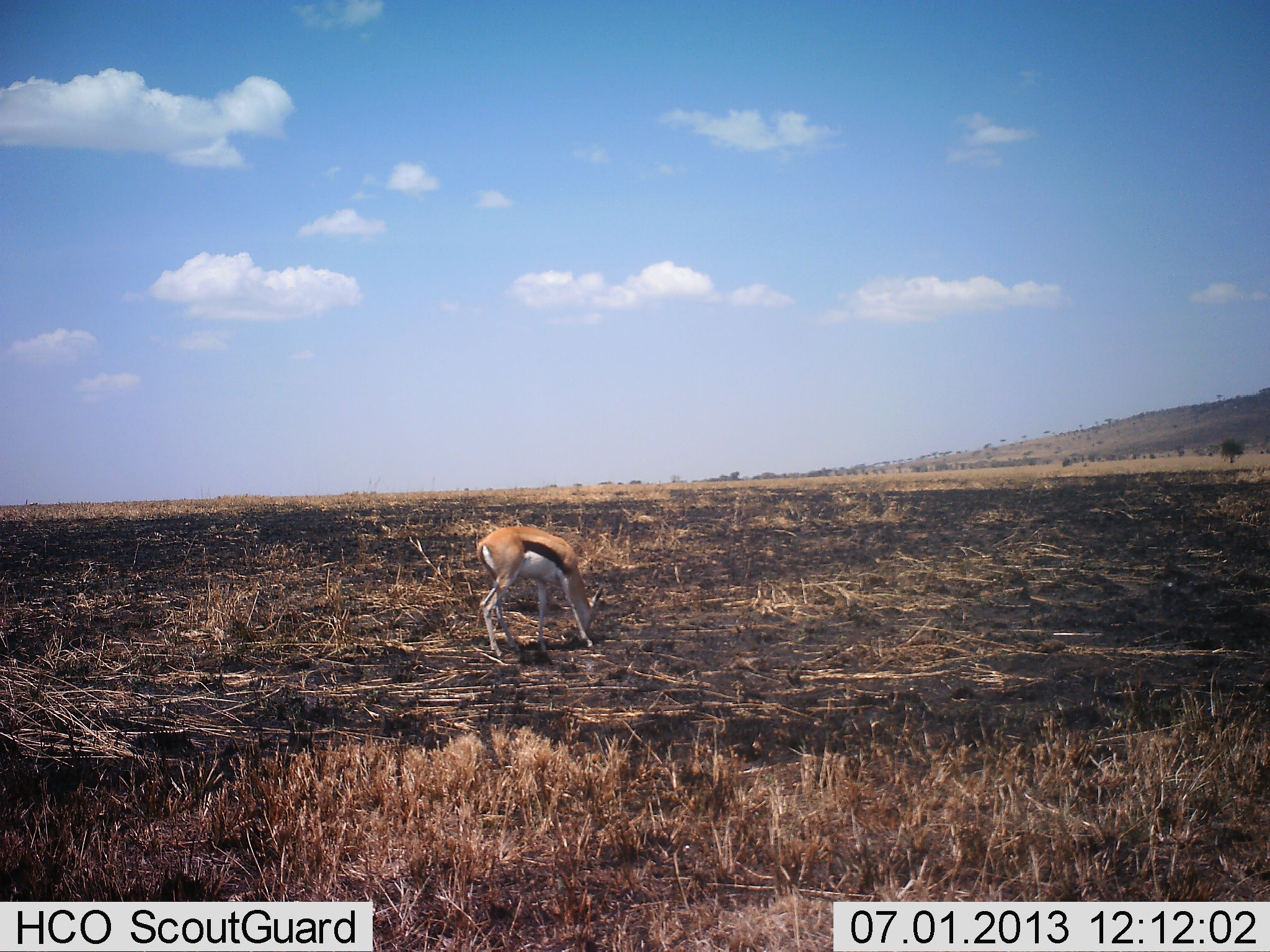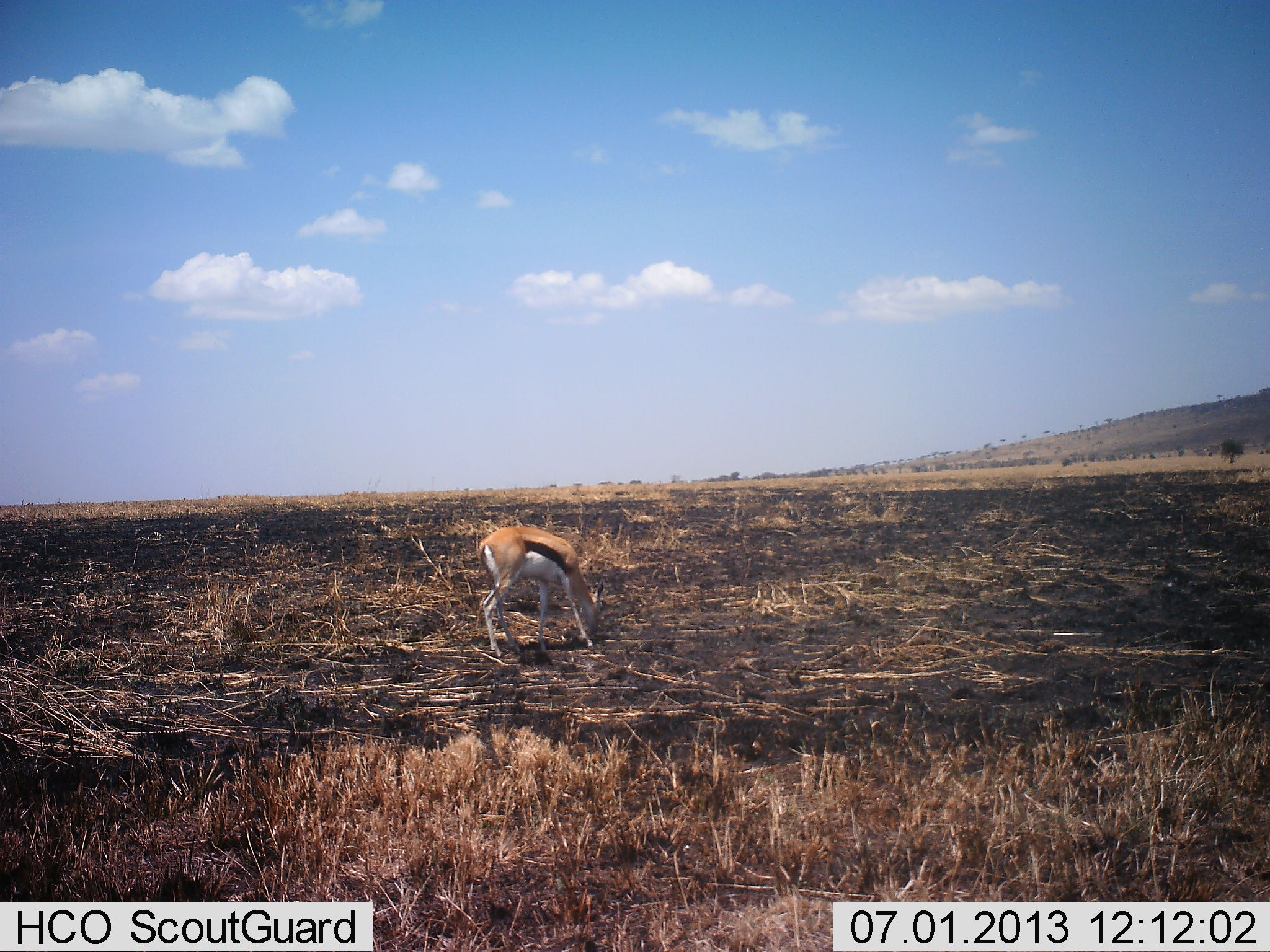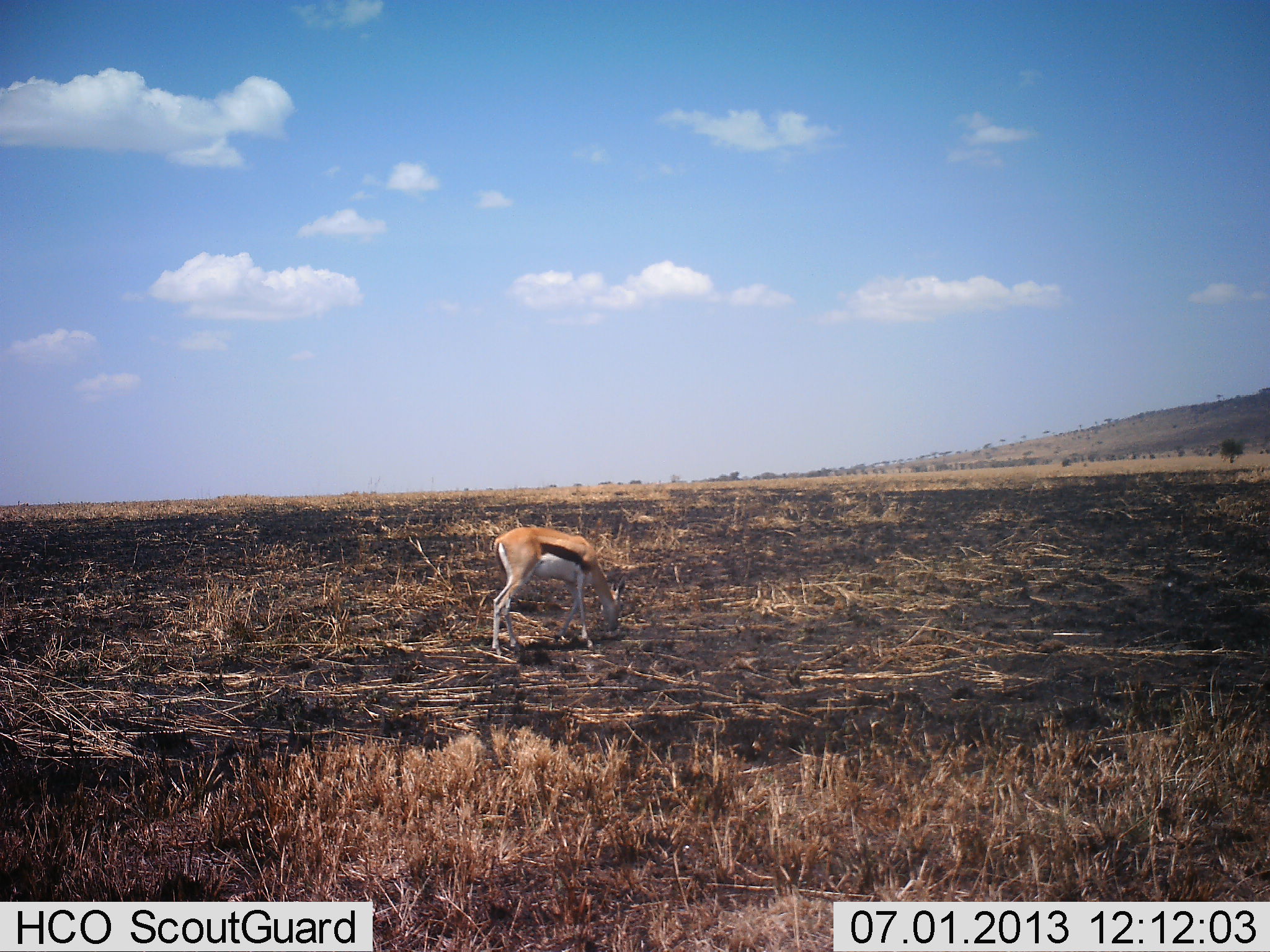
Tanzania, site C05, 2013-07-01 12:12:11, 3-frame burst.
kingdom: Animalia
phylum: Chordata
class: Mammalia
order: Artiodactyla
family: Bovidae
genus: Eudorcas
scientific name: Eudorcas thomsonii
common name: thomson's gazelle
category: gazellethomsons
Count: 1.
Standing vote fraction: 10%.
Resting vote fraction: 0%.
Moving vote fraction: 0%.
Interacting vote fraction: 0%.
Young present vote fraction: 0%.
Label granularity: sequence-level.